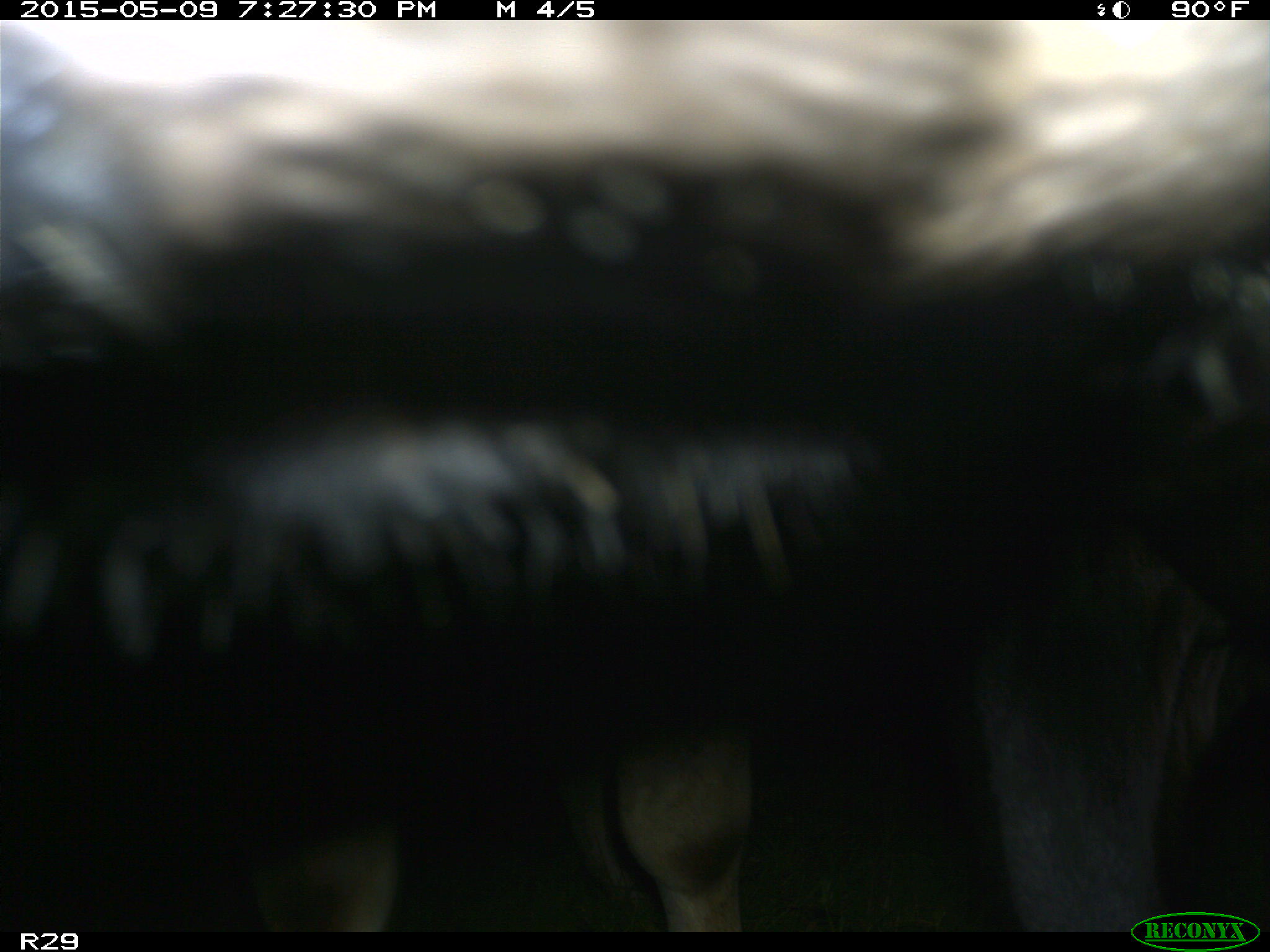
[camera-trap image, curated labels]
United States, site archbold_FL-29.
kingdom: Animalia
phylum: Chordata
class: Mammalia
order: Artiodactyla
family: Bovidae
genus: Bos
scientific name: Bos taurus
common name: domestic cow